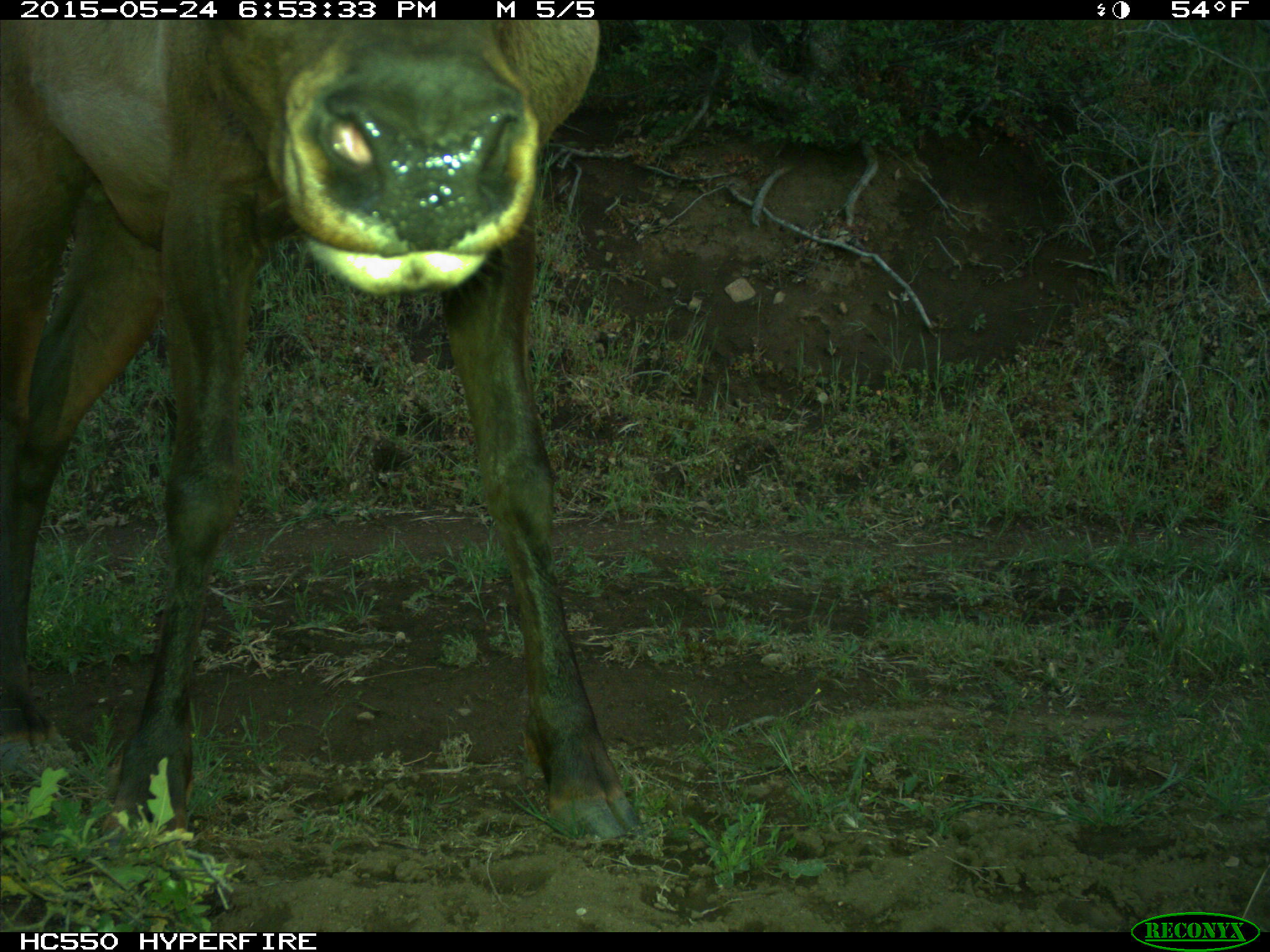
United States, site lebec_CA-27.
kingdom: Animalia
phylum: Chordata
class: Mammalia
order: Artiodactyla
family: Cervidae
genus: Cervus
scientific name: Cervus canadensis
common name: elk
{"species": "Cervus canadensis (elk)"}